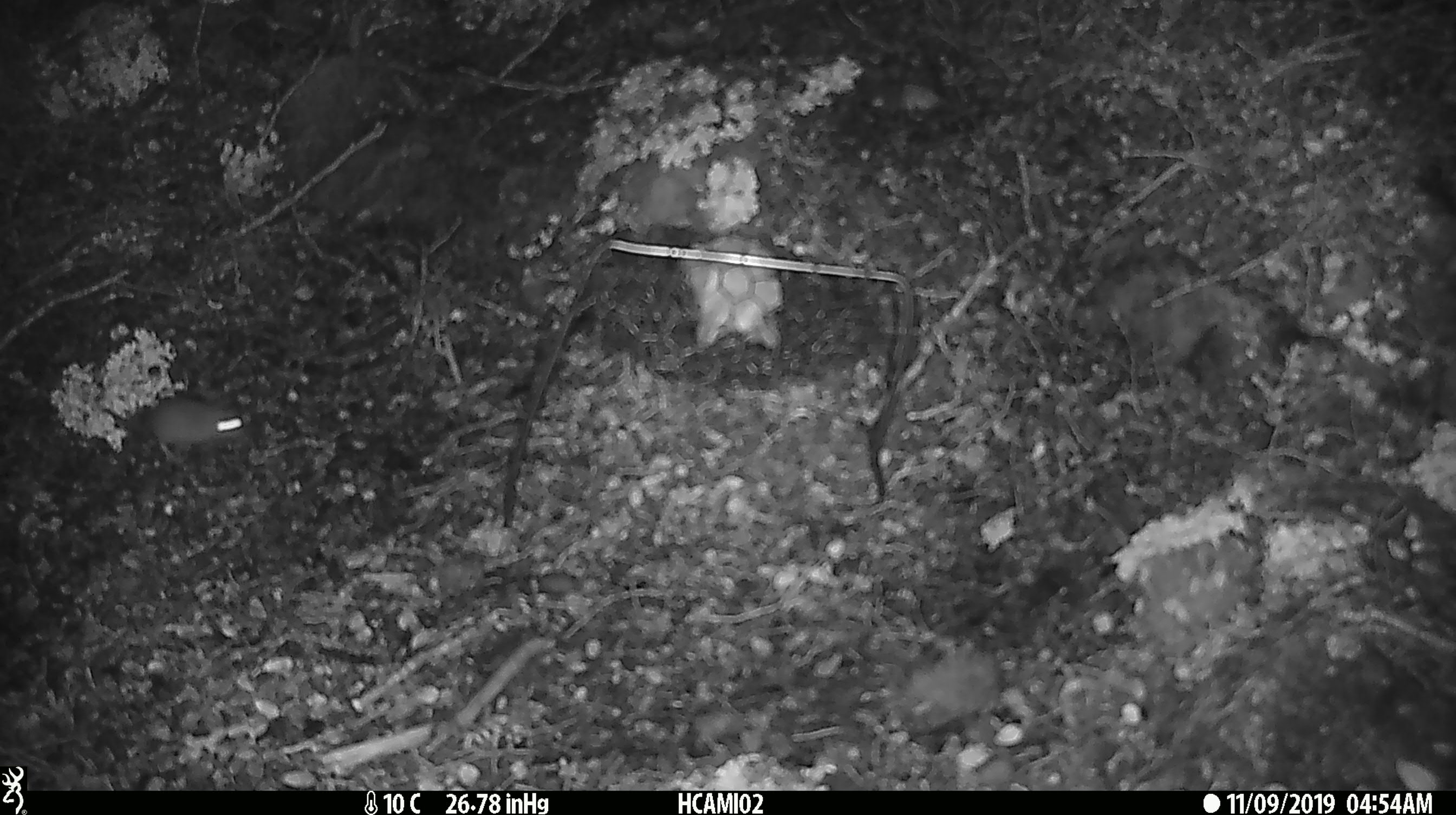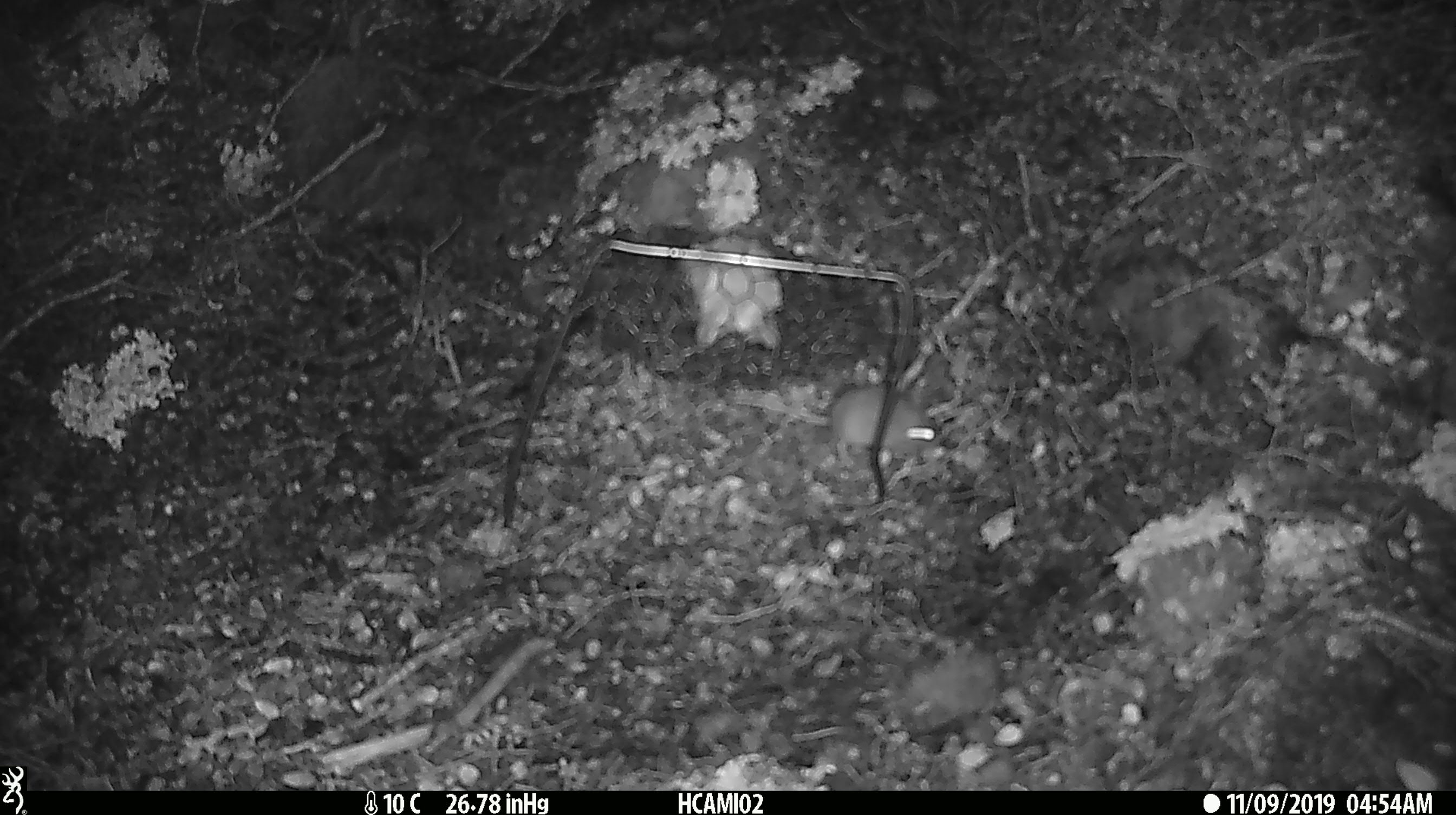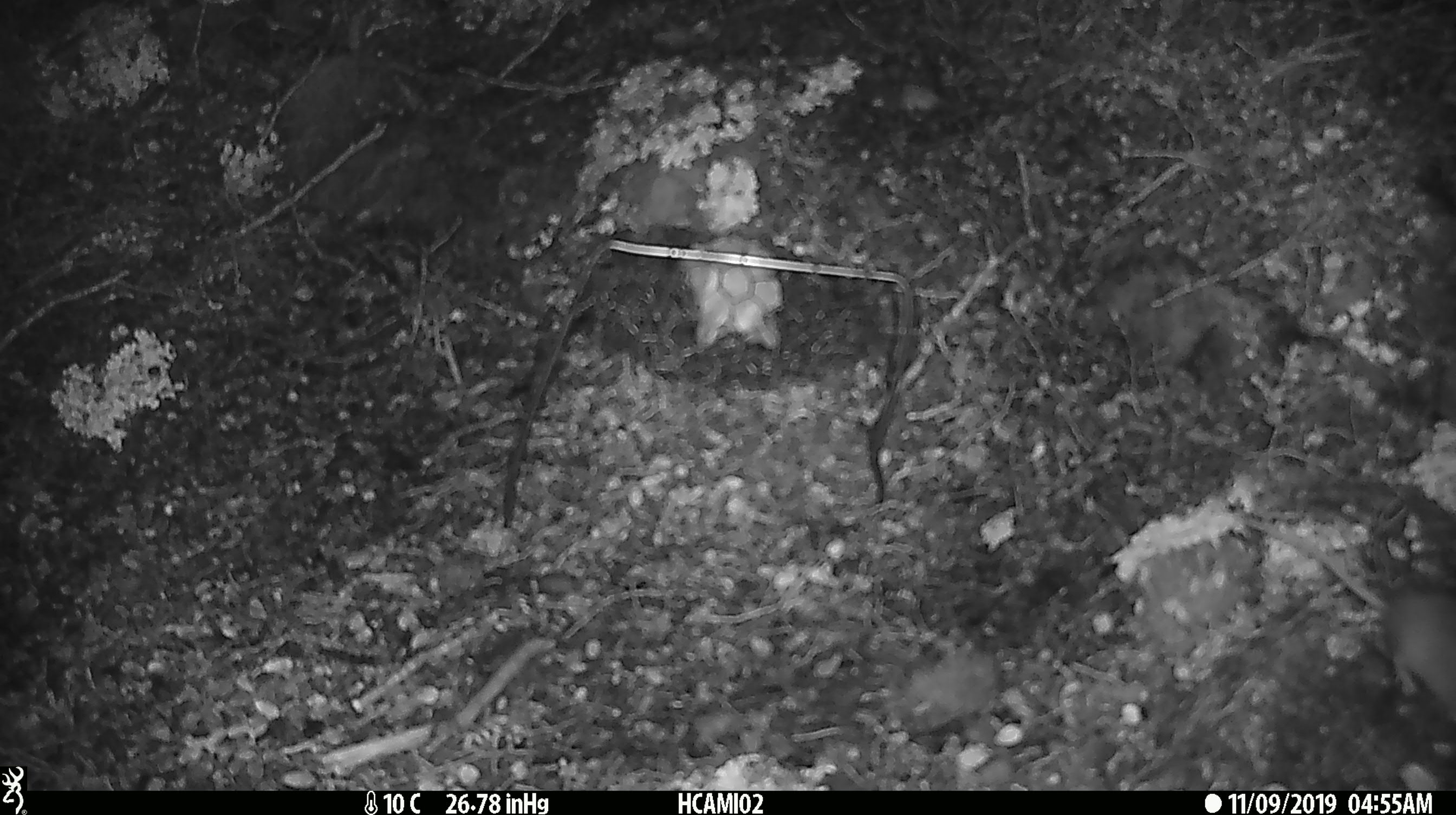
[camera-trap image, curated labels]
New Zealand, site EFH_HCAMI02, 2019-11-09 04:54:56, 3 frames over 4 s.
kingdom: Animalia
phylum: Chordata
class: Mammalia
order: Rodentia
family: Muridae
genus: Mus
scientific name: Mus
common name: mouse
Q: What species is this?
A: Mouse (Mus).